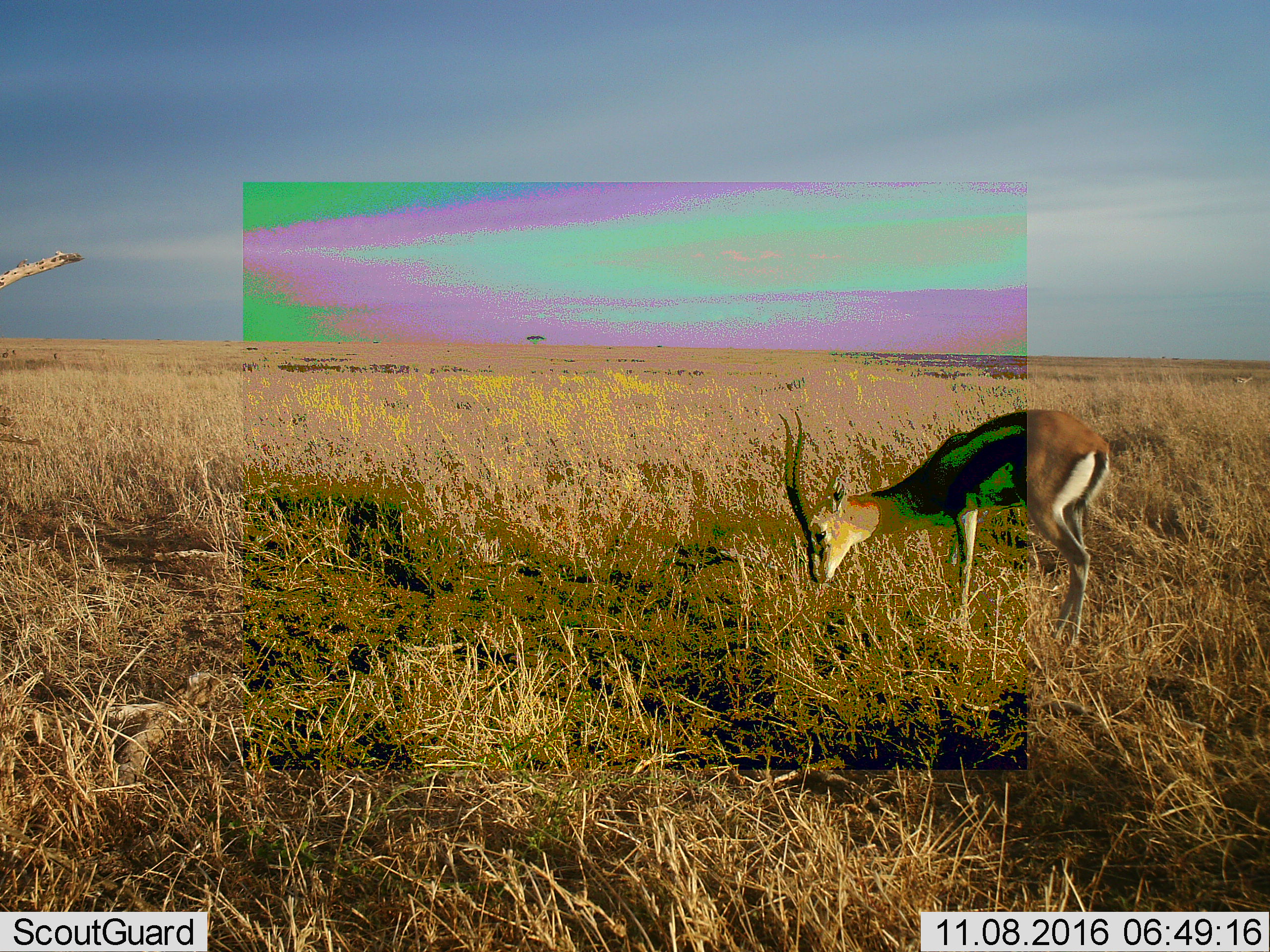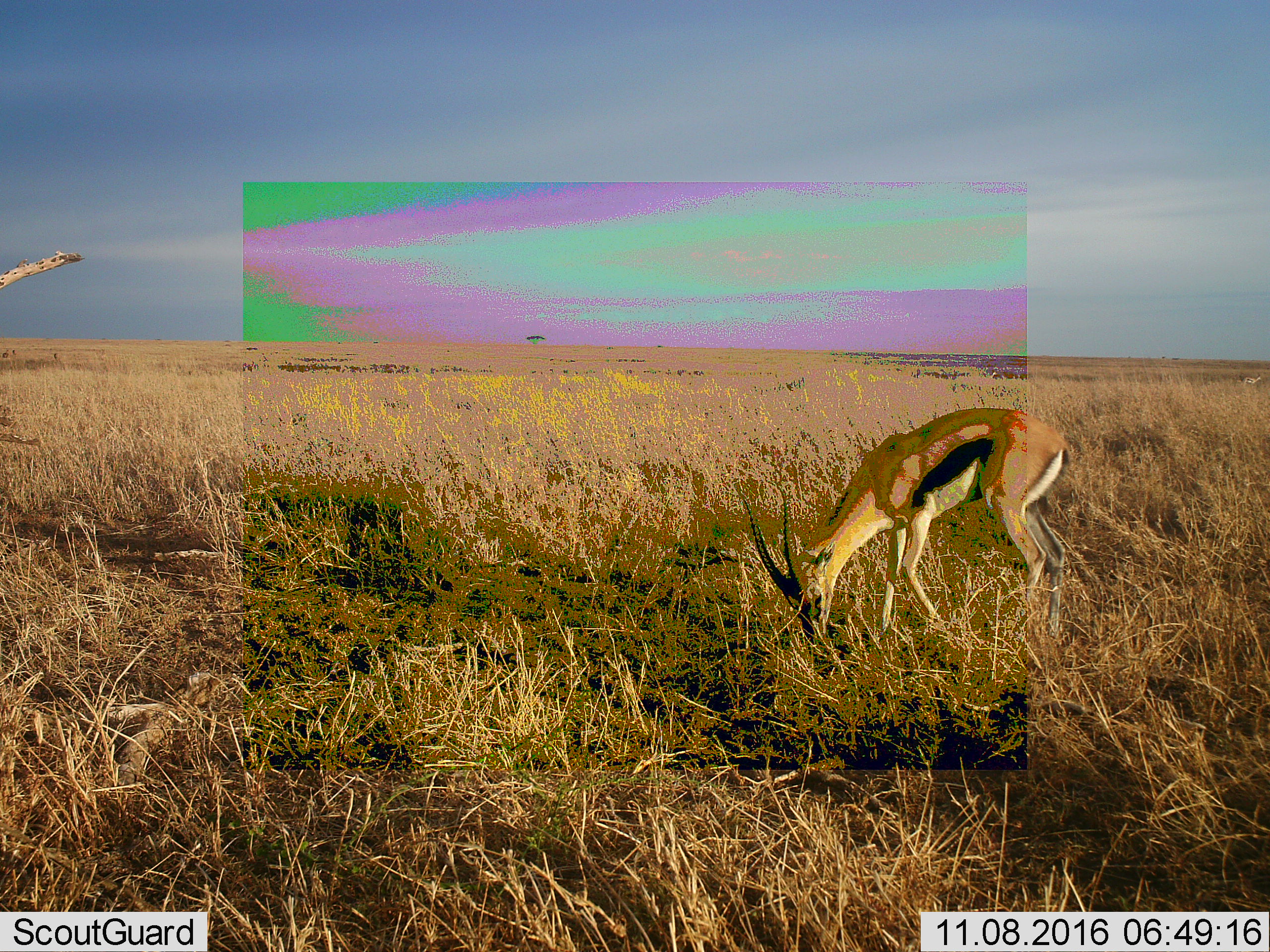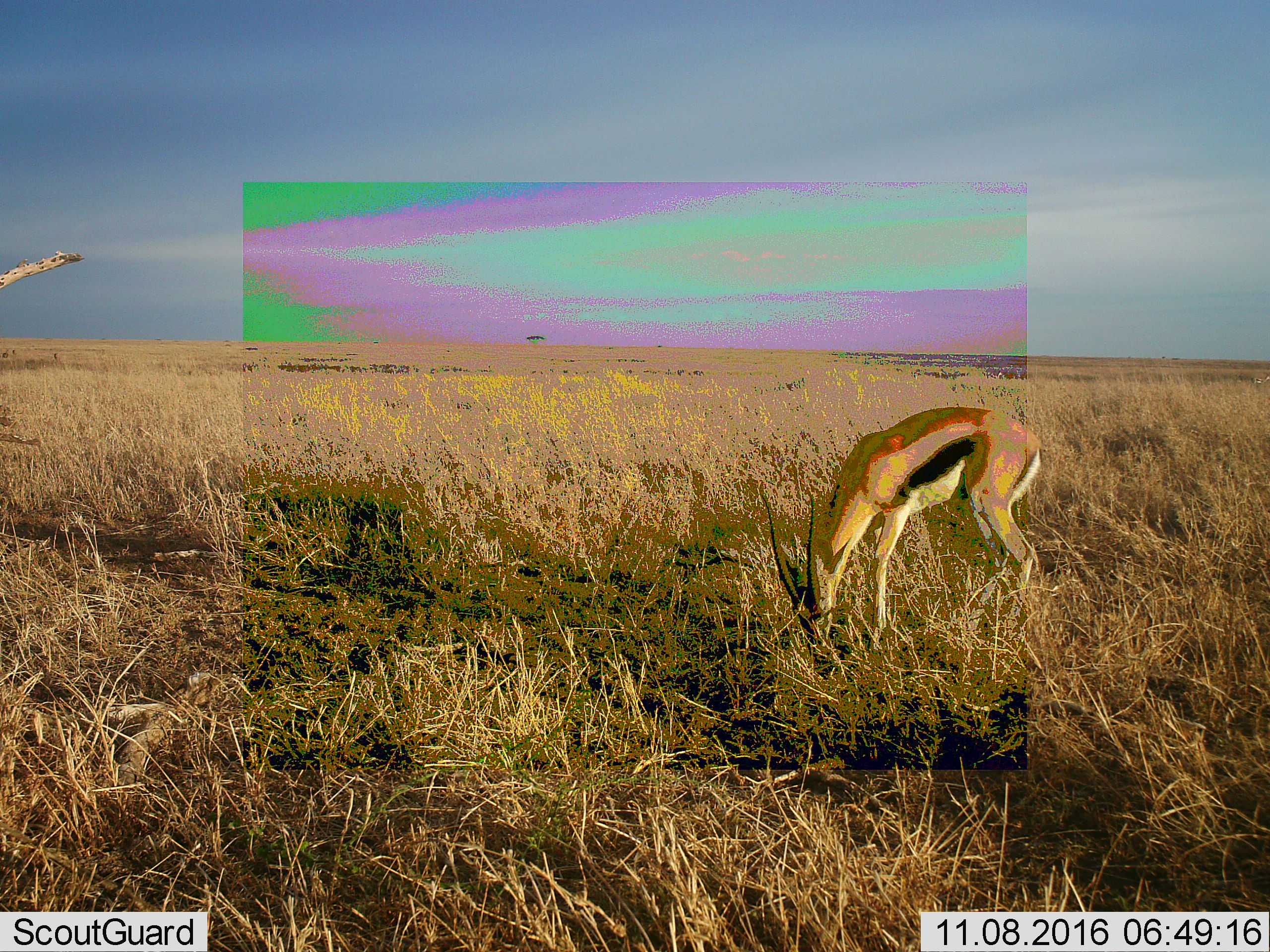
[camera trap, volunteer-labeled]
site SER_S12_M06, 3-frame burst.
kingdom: Animalia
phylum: Chordata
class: Mammalia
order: Artiodactyla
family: Bovidae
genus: Eudorcas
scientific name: Eudorcas thomsonii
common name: thomson's gazelle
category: gazellethomsons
Gazellethomsons (thomson's gazelle) (Eudorcas thomsonii), count 1. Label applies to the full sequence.